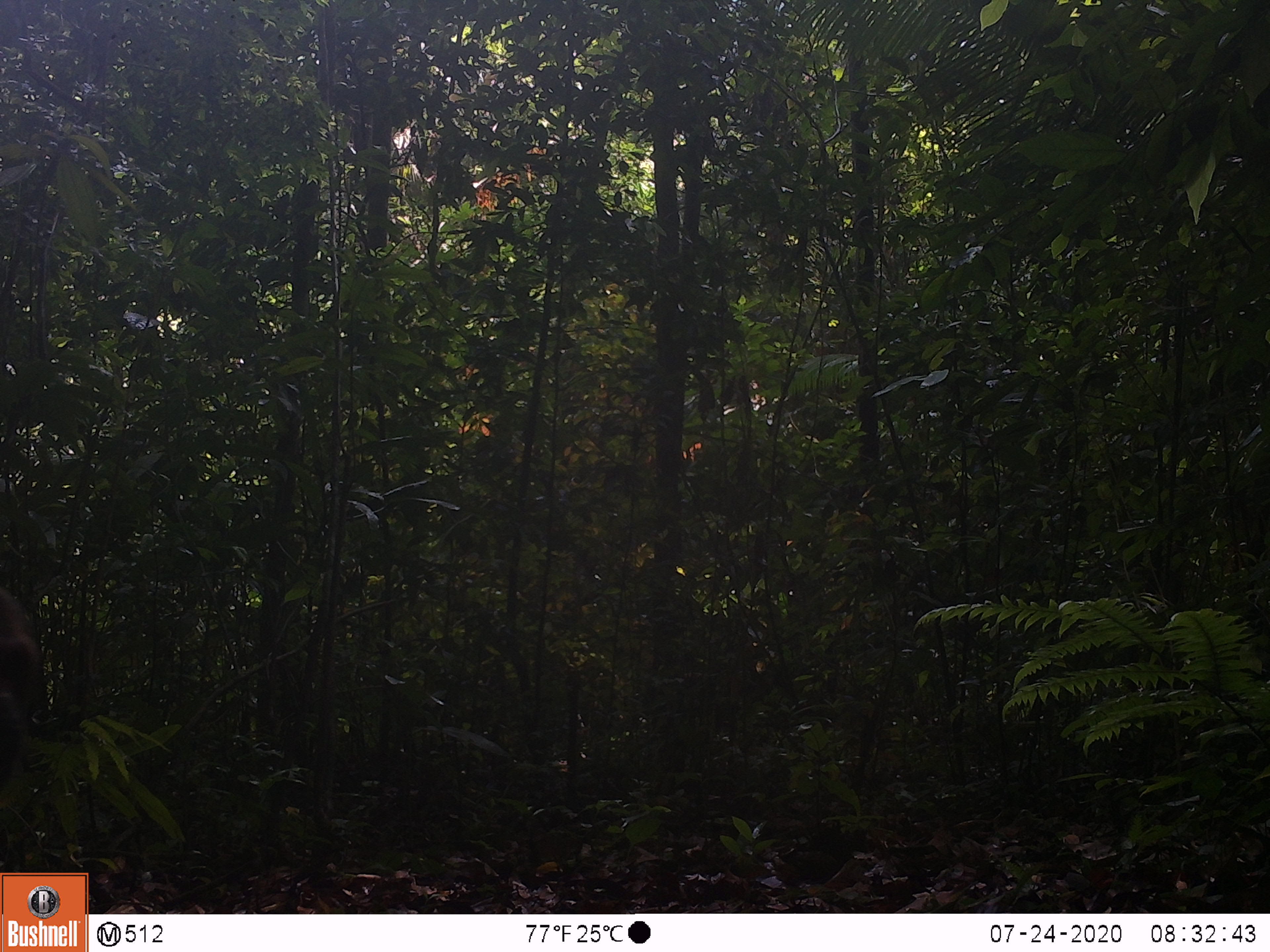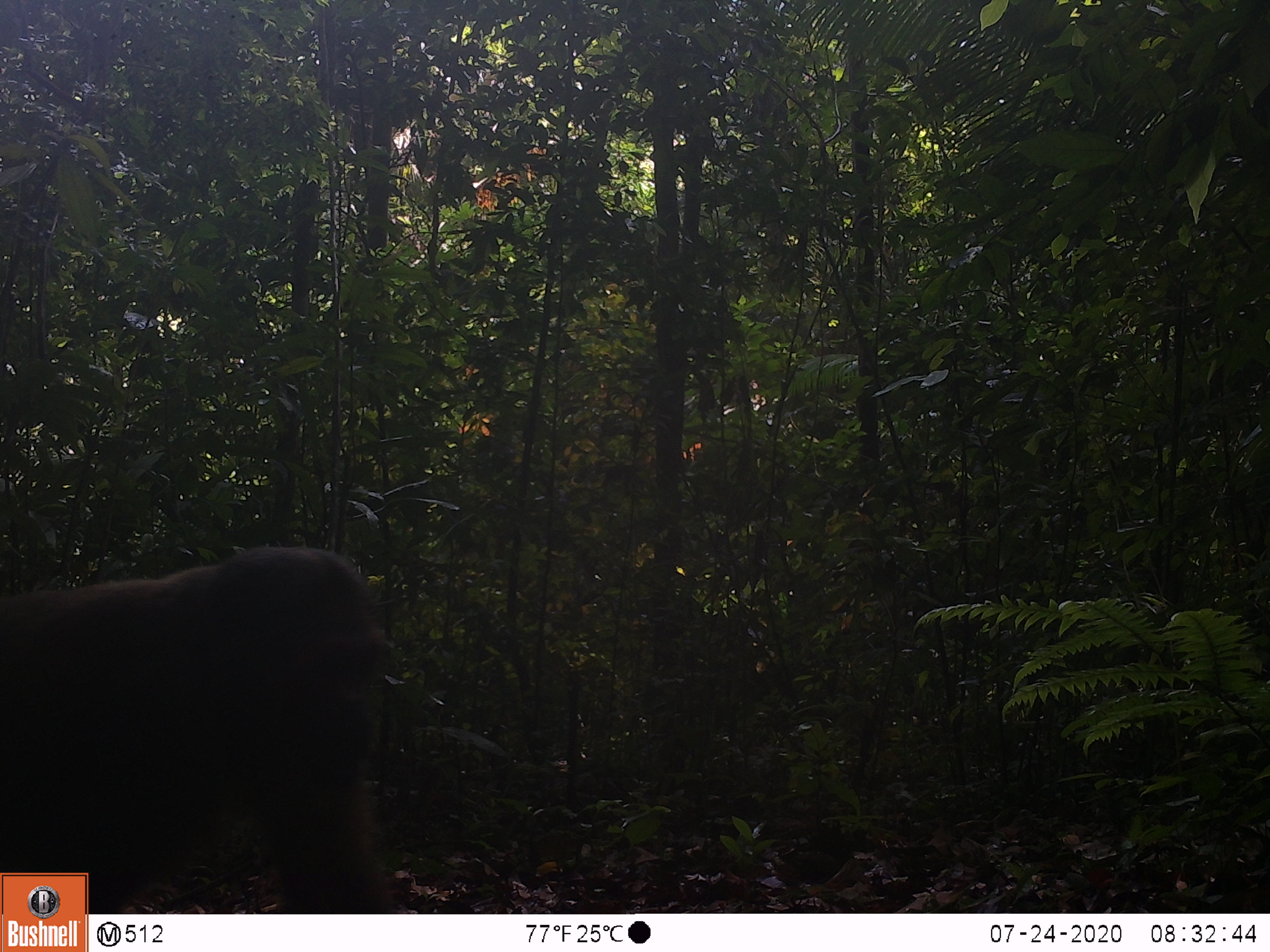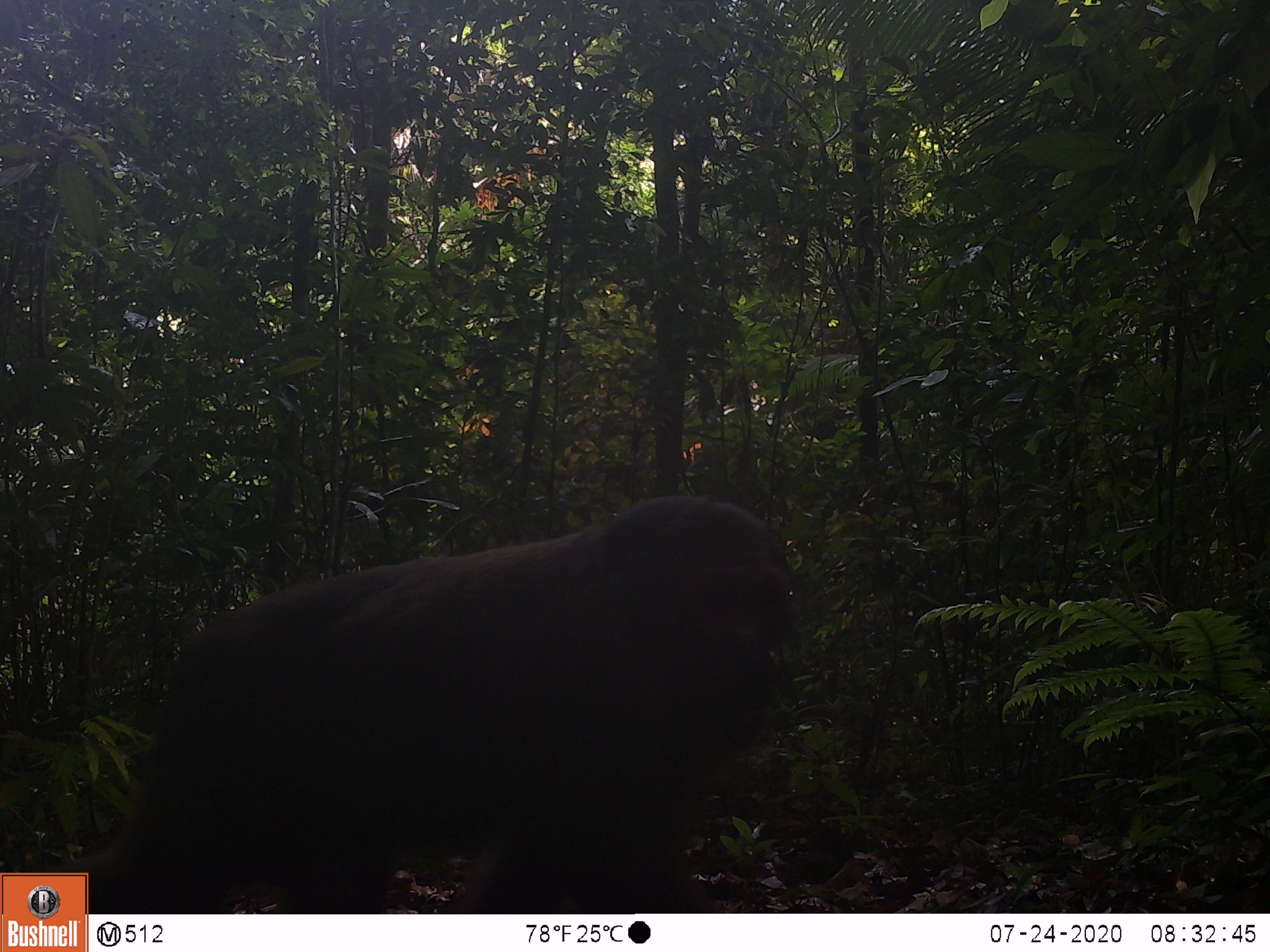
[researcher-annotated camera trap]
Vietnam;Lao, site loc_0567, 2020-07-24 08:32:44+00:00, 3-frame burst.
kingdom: Animalia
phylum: Chordata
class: Mammalia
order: Primates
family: Cercopithecidae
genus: Macaca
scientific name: Macaca arctoides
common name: stump-tailed macaque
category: stump tailed macaque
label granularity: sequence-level